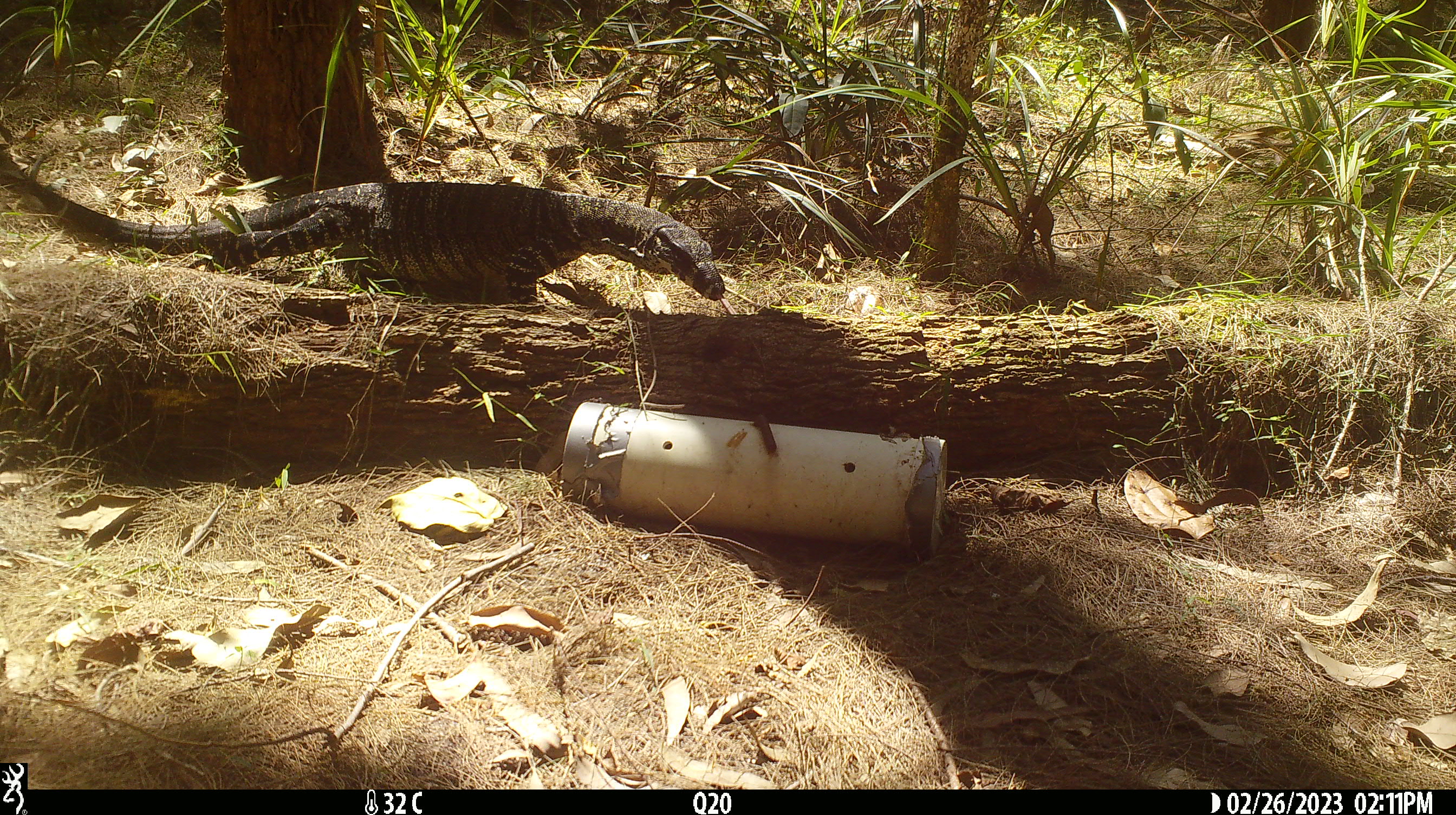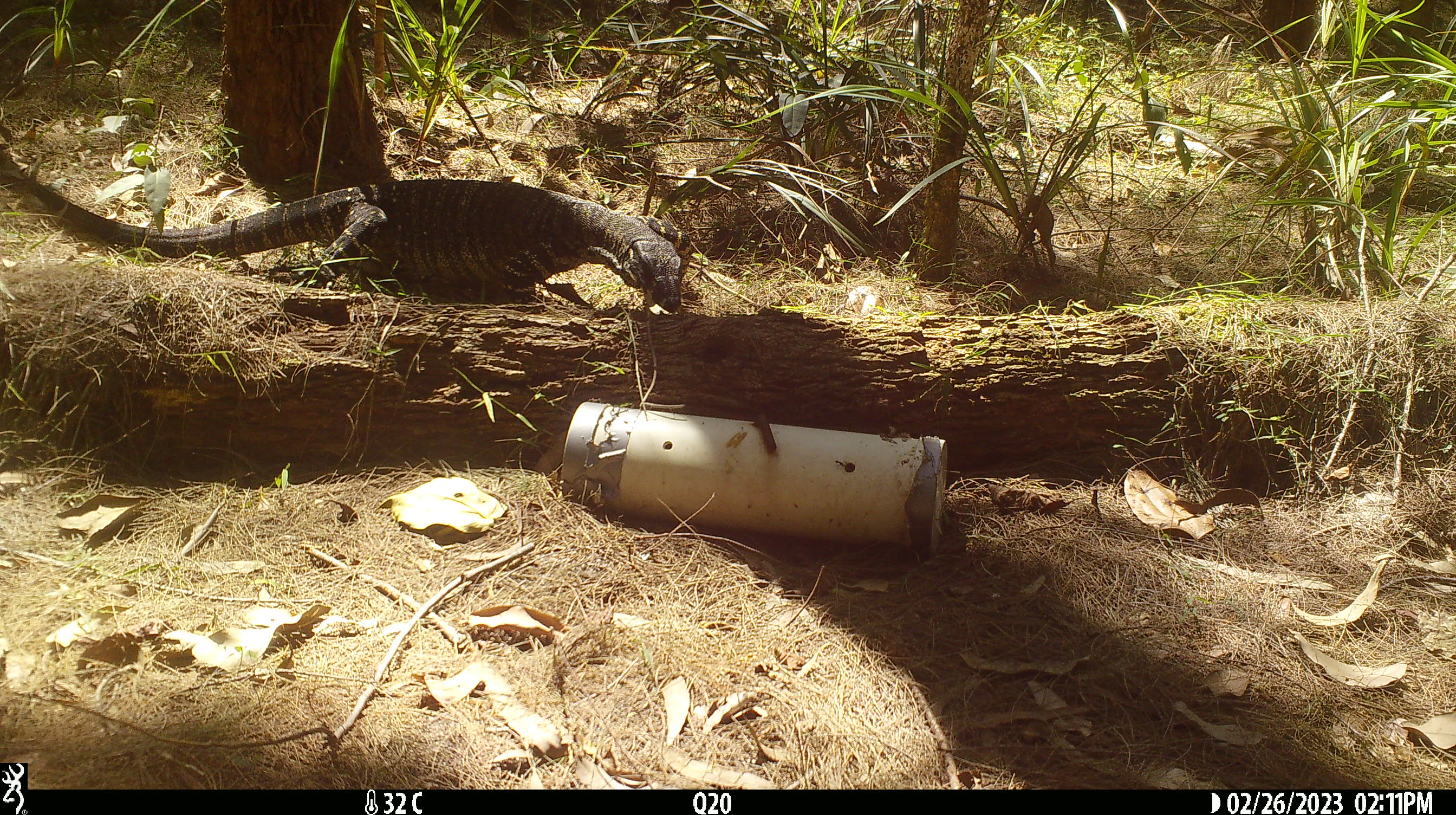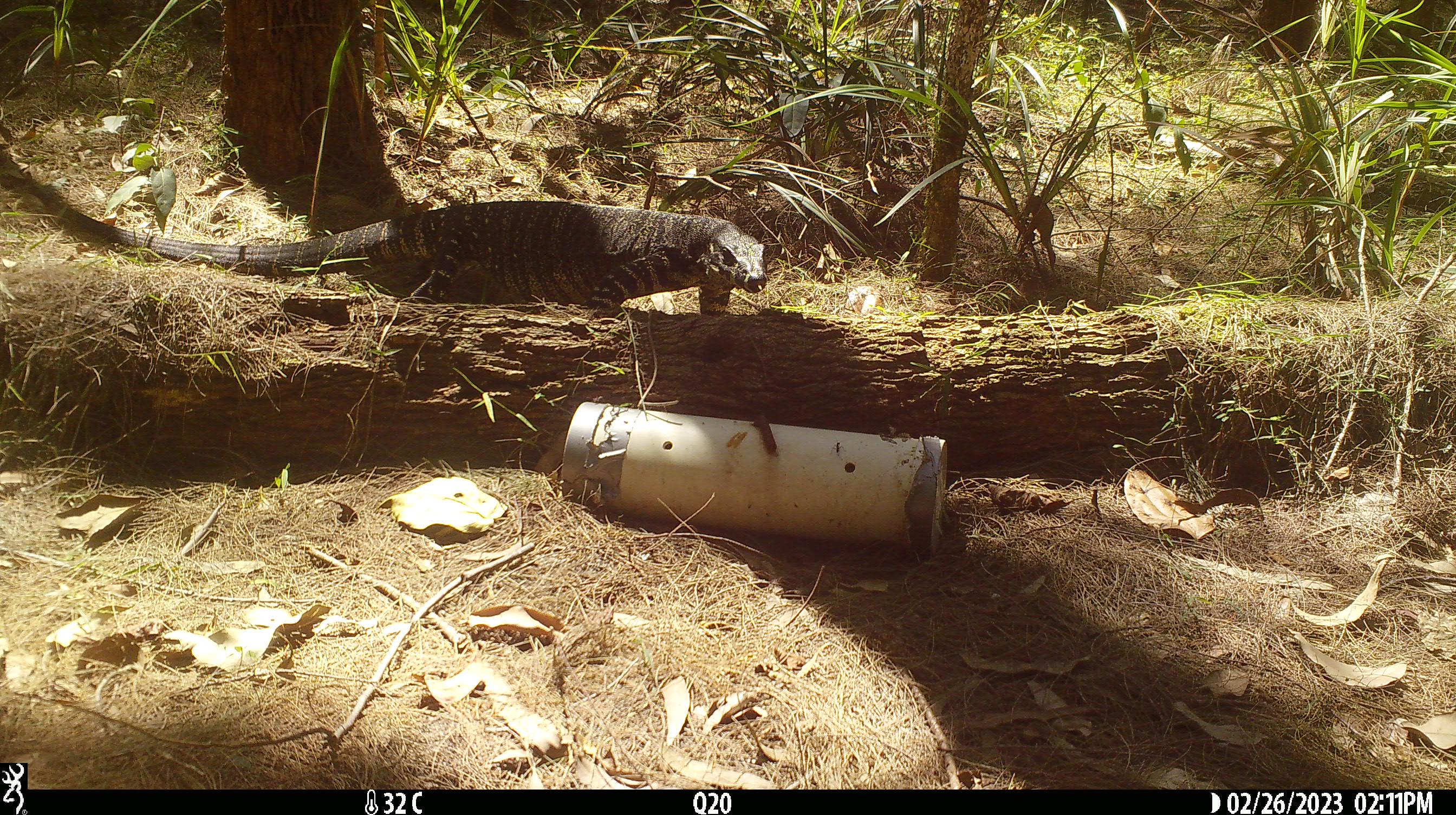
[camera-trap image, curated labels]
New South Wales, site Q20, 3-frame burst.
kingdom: Animalia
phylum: Chordata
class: Reptilia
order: Squamata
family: Varanidae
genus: Varanus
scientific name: Varanus varius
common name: lace monitor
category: goanna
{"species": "goanna (lace monitor) (Varanus varius)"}